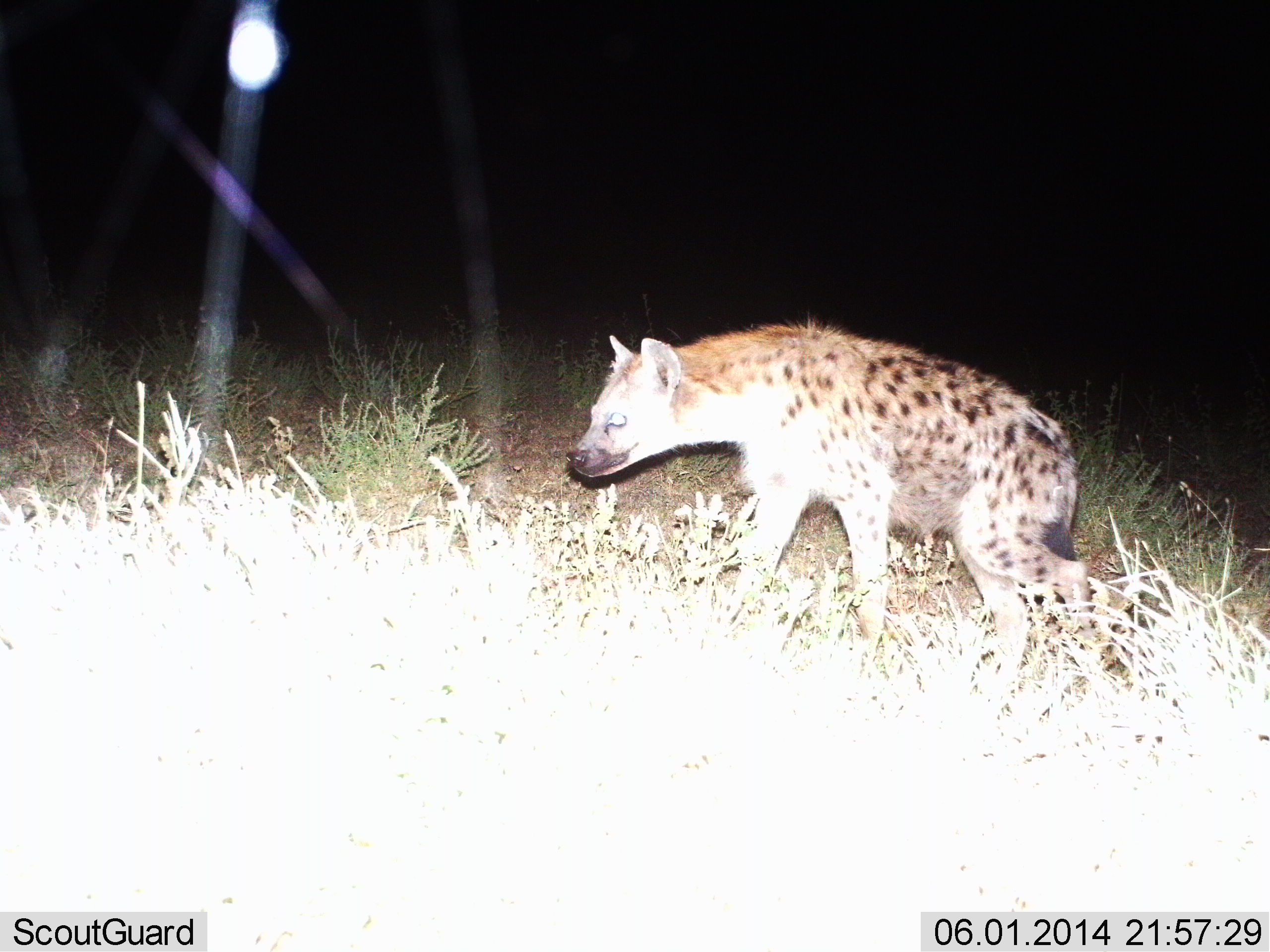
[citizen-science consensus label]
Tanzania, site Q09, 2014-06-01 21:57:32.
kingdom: Animalia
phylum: Chordata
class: Mammalia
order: Carnivora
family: Hyaenidae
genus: Crocuta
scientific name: Crocuta crocuta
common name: spotted hyena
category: hyenaspotted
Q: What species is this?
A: Hyenaspotted (spotted hyena) (Crocuta crocuta).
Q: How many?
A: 1.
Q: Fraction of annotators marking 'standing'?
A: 40%.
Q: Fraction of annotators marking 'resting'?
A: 0%.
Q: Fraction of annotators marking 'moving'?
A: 60%.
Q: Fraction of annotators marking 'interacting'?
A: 0%.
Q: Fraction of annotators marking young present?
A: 0%.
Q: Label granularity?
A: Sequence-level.